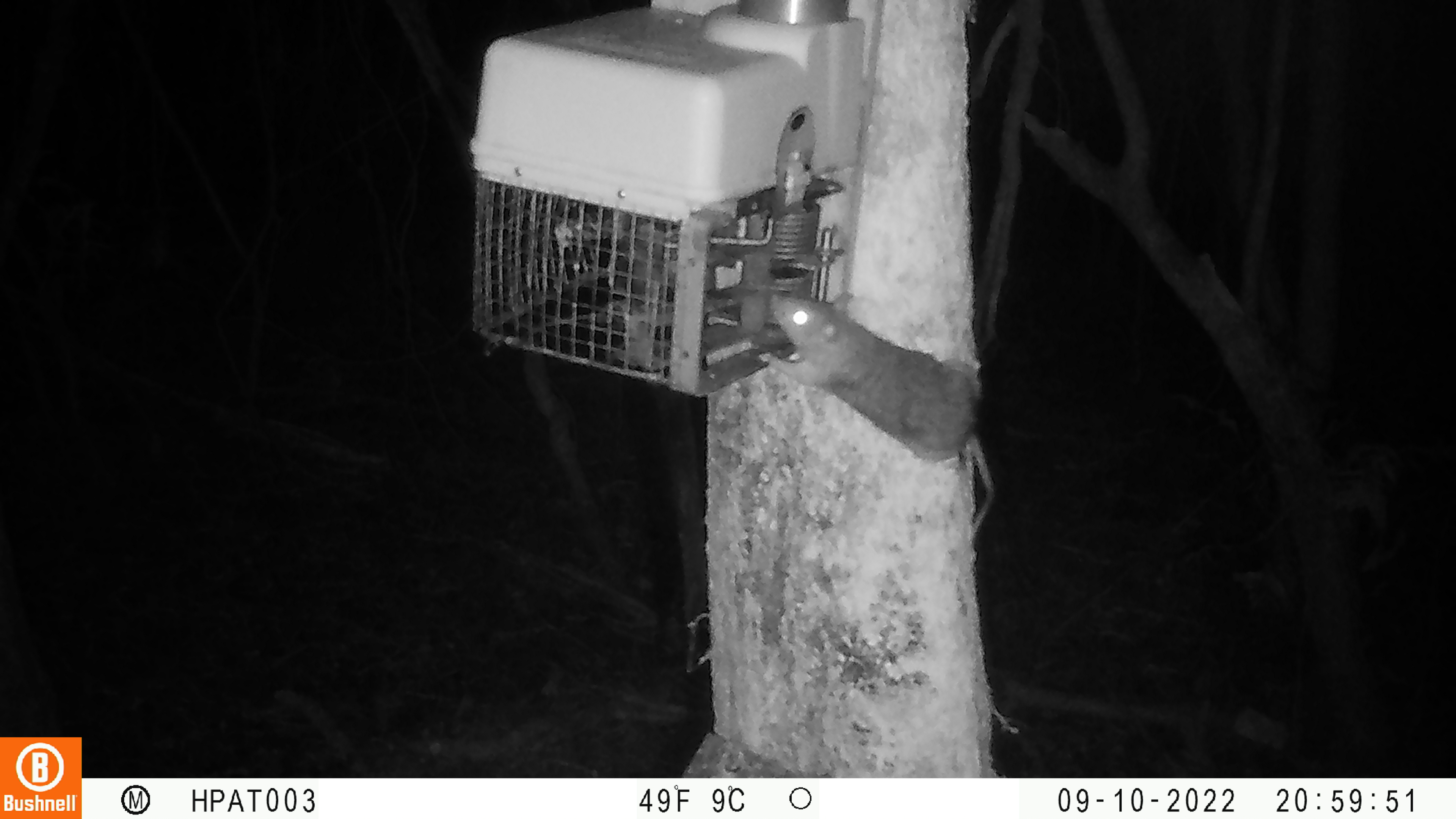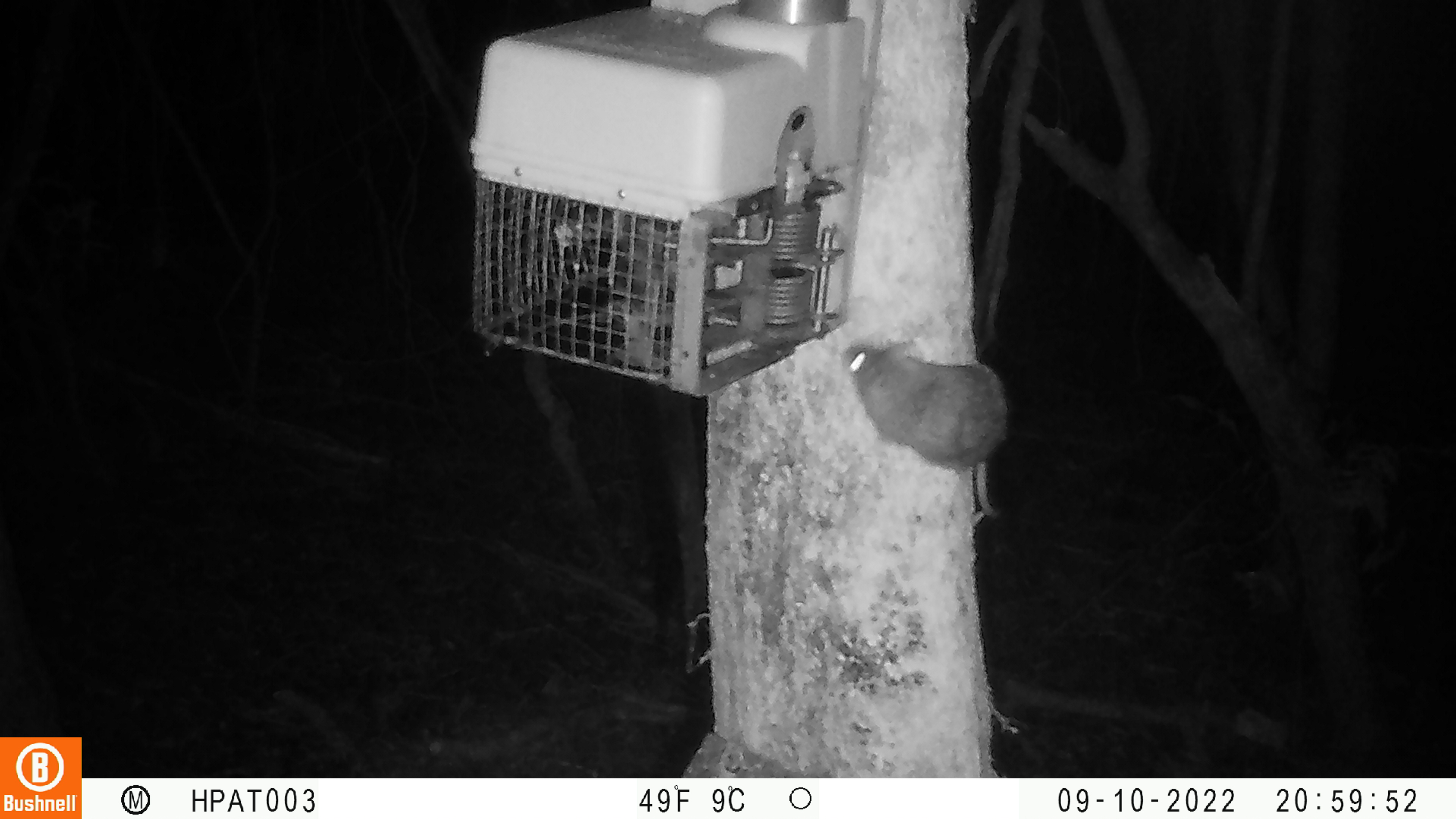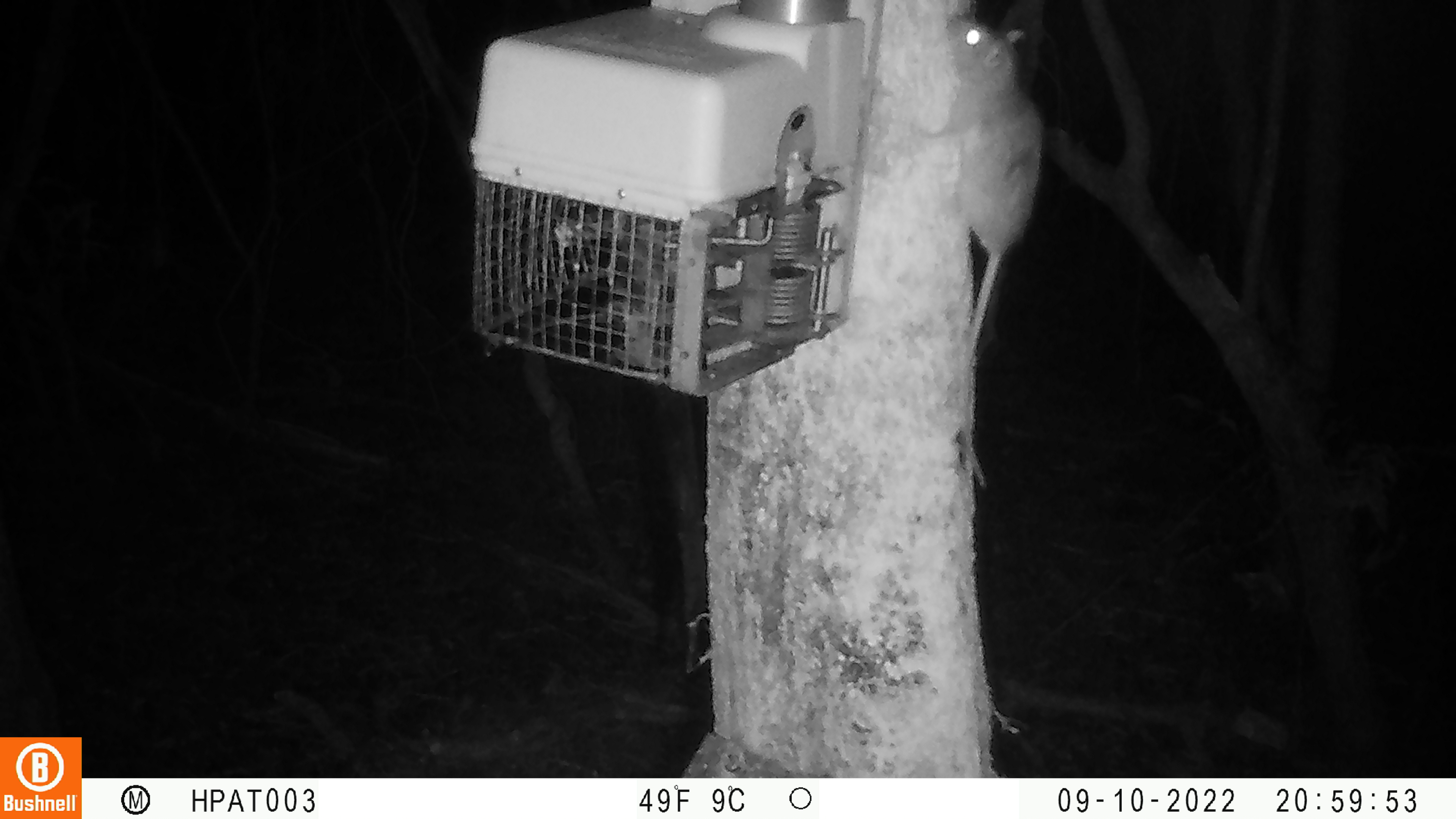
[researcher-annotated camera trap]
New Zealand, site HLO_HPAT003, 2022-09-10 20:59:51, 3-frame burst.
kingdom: Animalia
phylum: Chordata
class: Mammalia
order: Rodentia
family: Muridae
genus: Rattus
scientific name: Rattus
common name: rat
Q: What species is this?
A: Rat (Rattus).